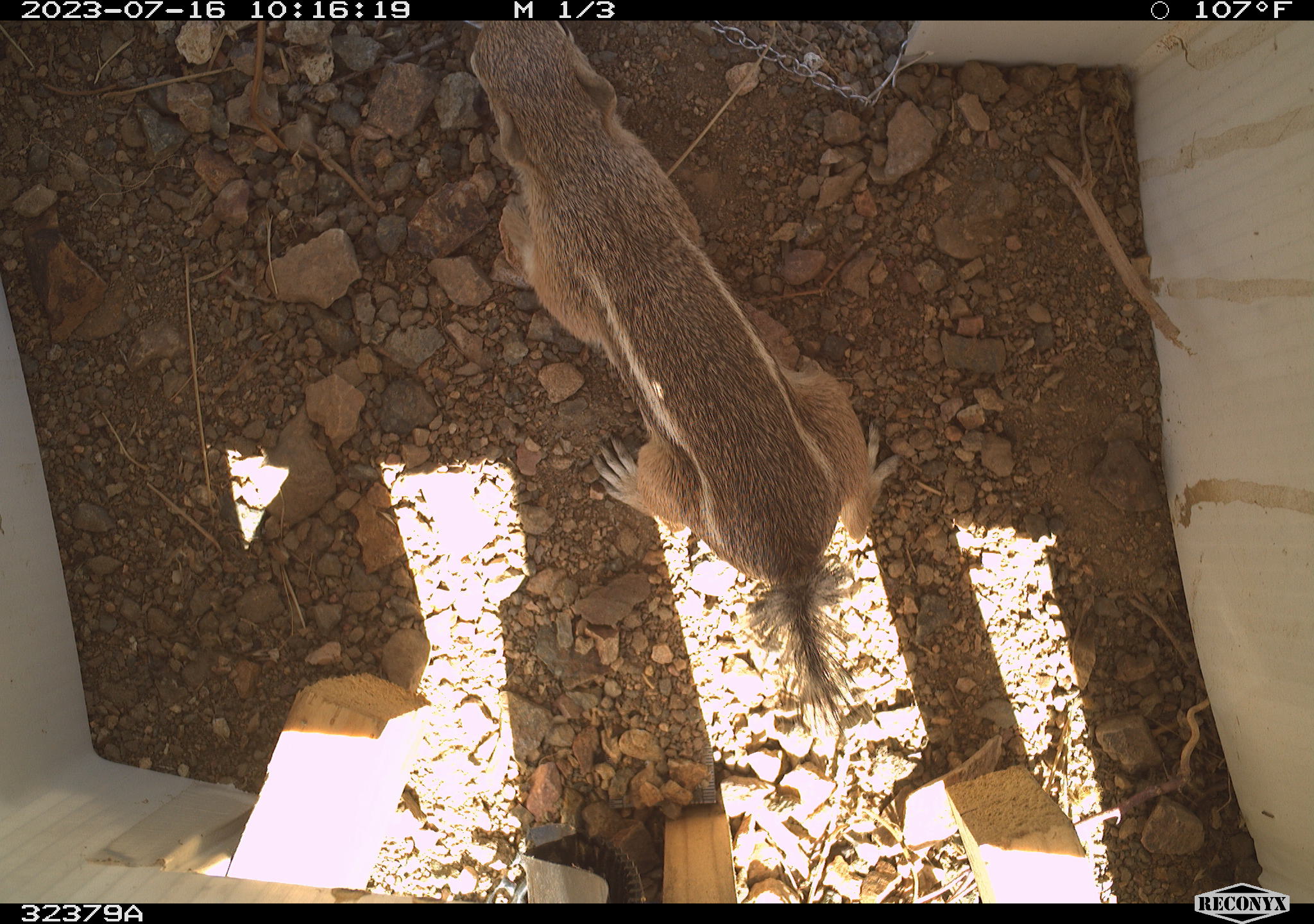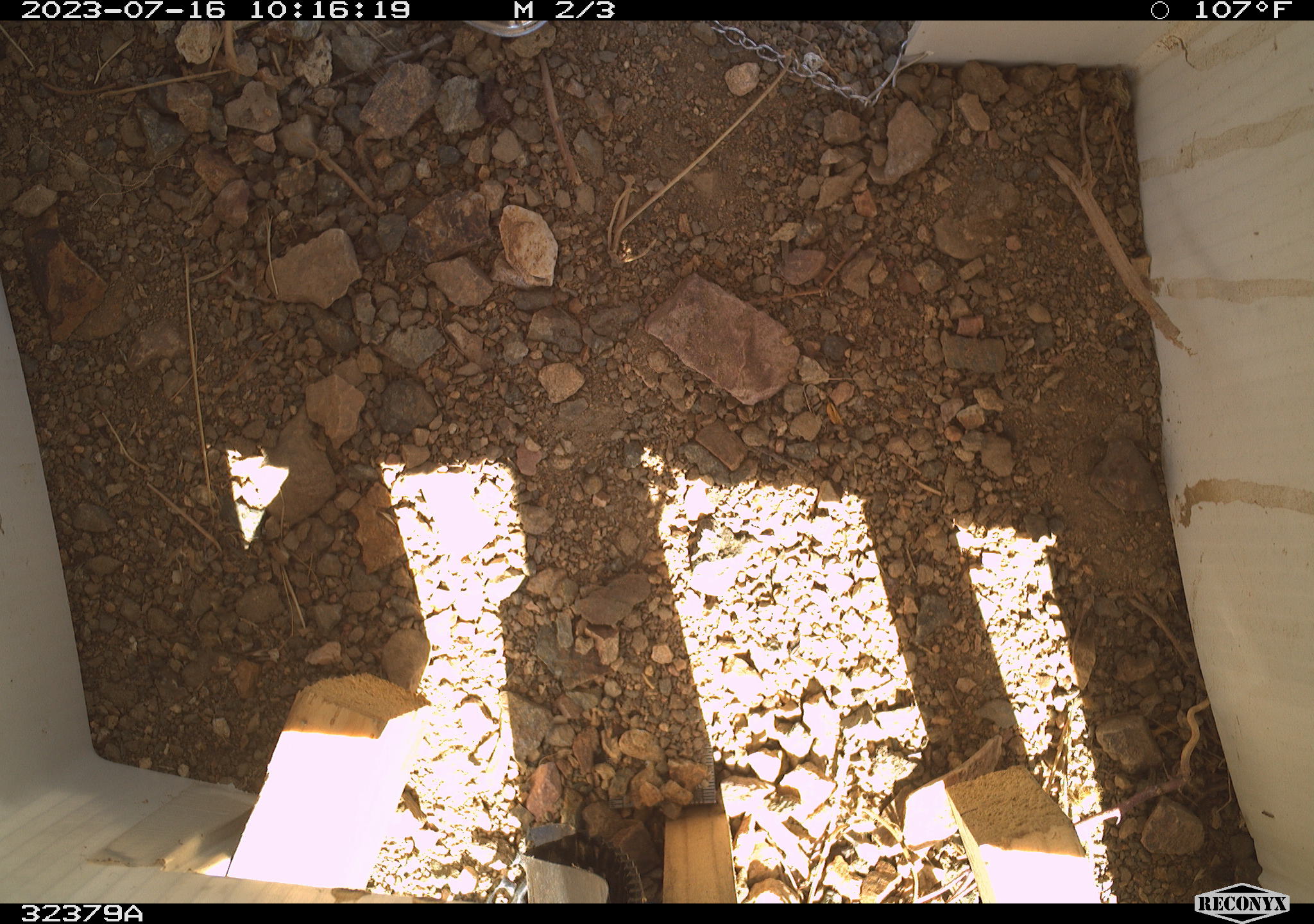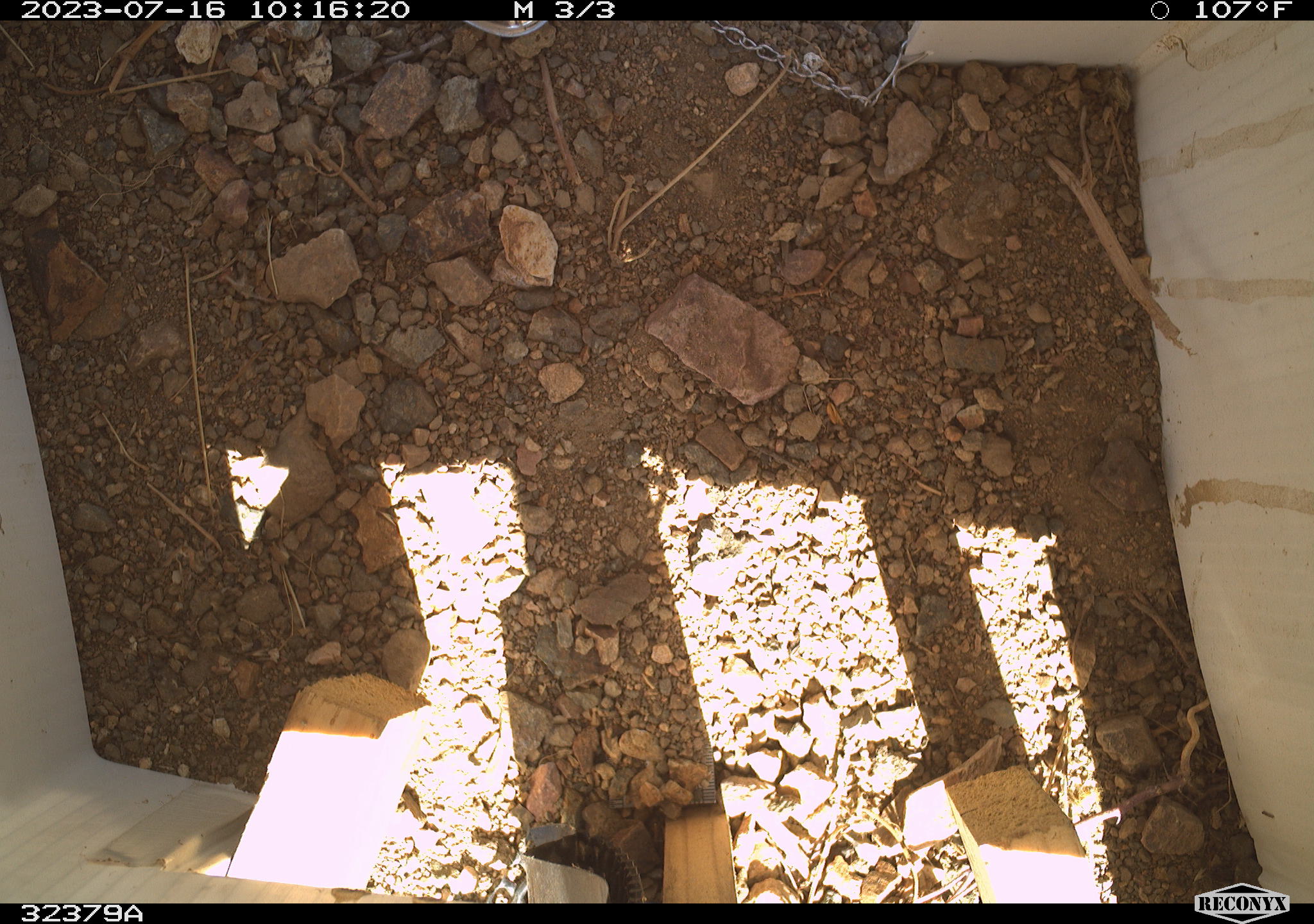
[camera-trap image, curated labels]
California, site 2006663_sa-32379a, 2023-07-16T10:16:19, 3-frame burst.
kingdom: Animalia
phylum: Chordata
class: Mammalia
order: Rodentia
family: Sciuridae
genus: Ammospermophilus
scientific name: Ammospermophilus leucurus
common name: white-tailed antelope squirrel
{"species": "white-tailed antelope squirrel (Ammospermophilus leucurus)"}